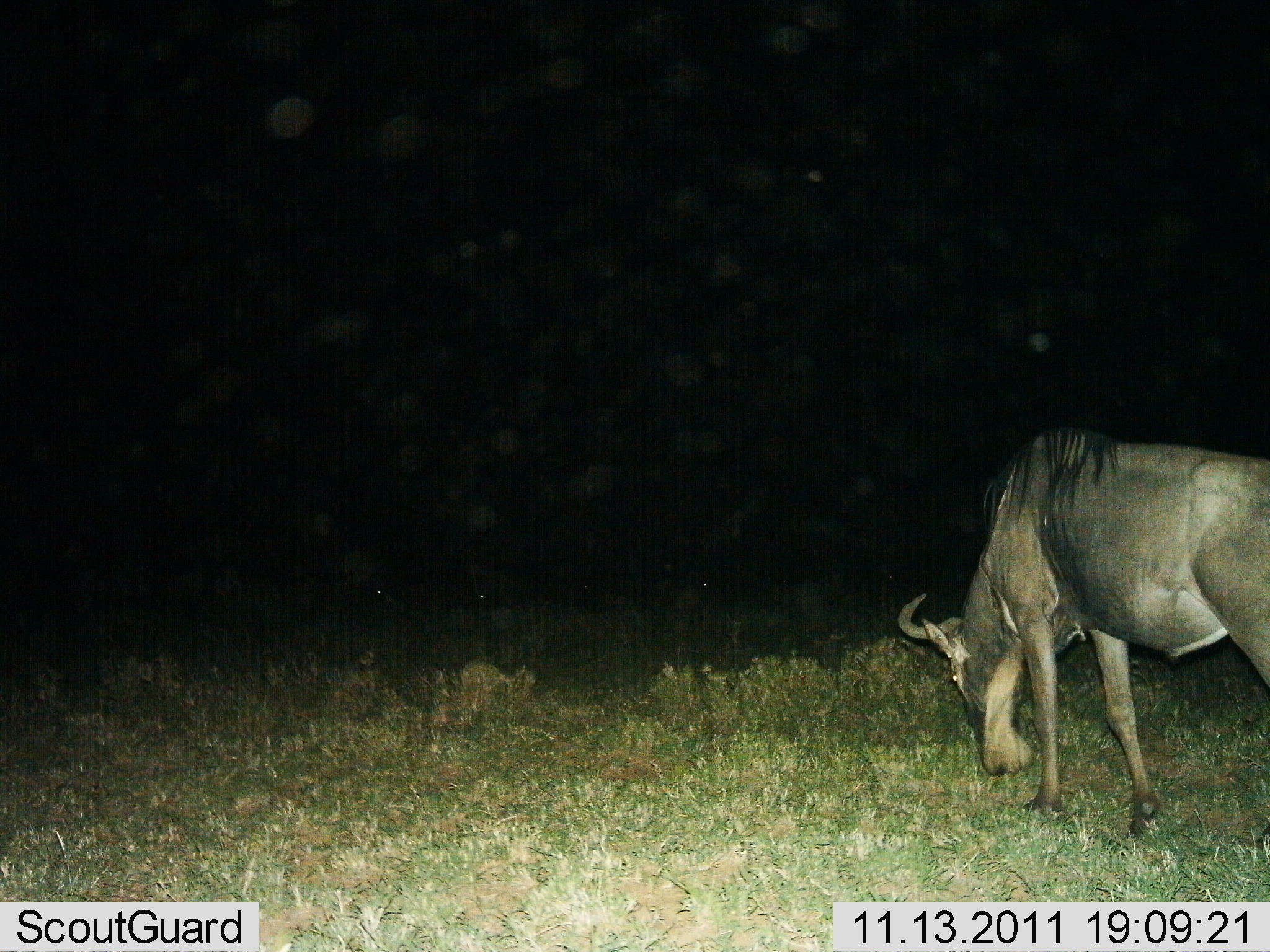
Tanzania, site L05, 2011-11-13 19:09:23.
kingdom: Animalia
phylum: Chordata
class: Mammalia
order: Artiodactyla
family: Bovidae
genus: Connochaetes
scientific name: Connochaetes taurinus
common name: blue wildebeest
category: wildebeest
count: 1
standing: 8%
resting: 0%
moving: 8%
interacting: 0%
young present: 0%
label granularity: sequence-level